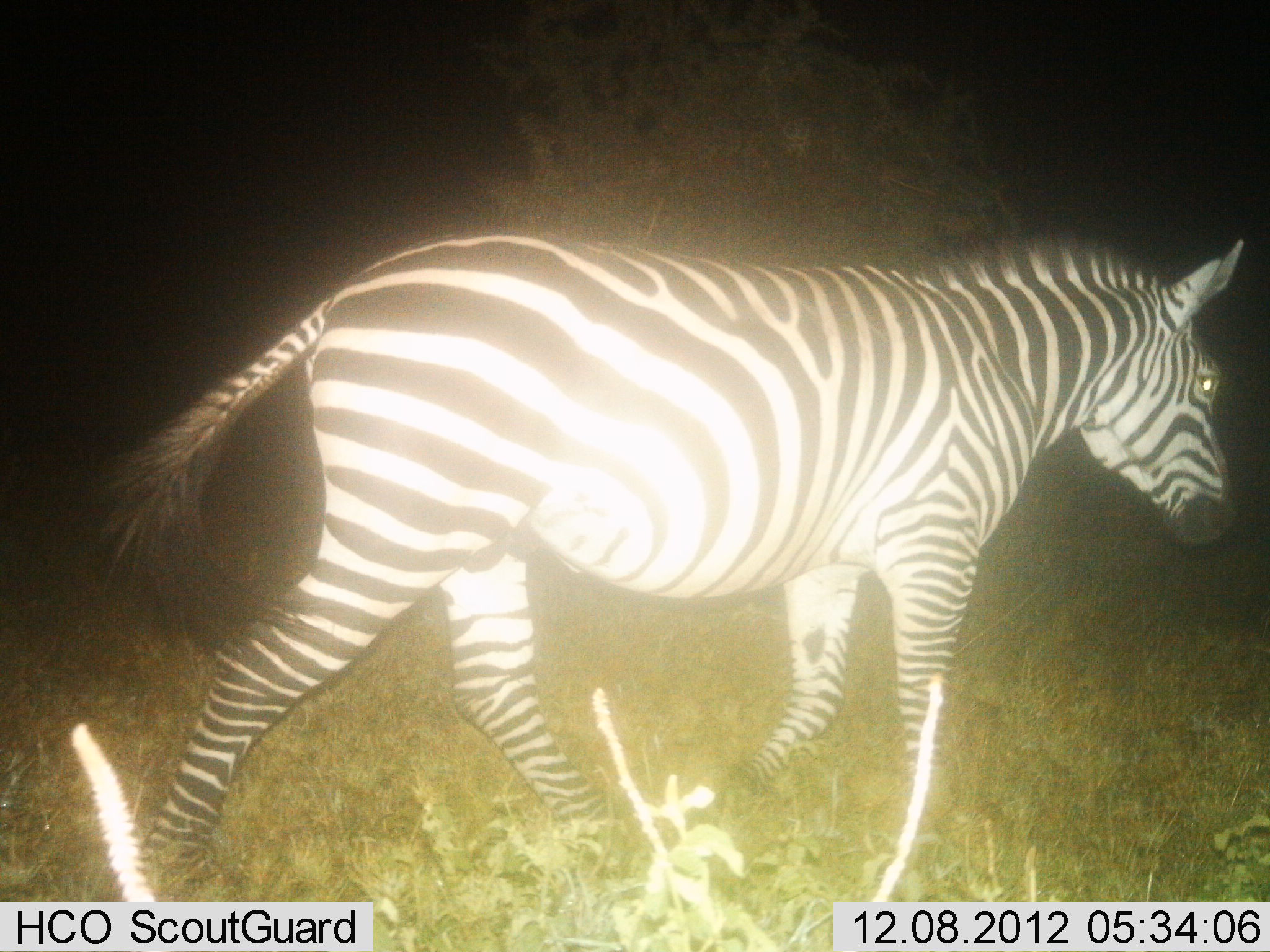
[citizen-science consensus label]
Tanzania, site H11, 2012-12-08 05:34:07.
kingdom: Animalia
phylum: Chordata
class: Mammalia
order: Perissodactyla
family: Equidae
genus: Equus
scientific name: Equus quagga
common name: plains zebra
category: zebra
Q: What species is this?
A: Zebra (plains zebra) (Equus quagga).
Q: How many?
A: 1.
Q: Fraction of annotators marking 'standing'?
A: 0%.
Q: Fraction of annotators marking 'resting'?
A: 0%.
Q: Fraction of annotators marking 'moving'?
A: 100%.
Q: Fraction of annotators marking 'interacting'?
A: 0%.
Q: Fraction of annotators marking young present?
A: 0%.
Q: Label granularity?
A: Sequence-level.